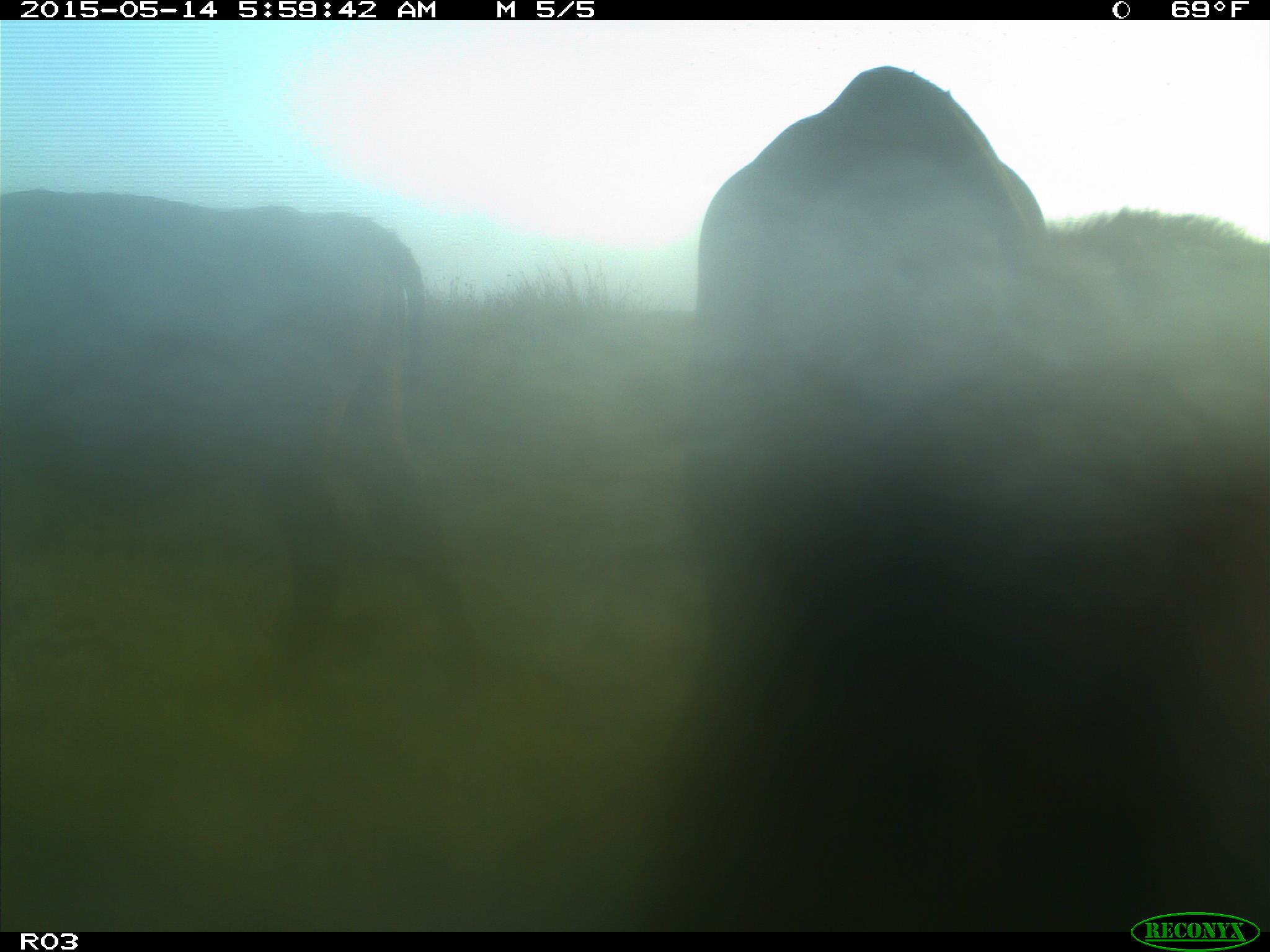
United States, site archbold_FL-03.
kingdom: Animalia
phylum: Chordata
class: Mammalia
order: Artiodactyla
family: Bovidae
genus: Bos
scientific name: Bos taurus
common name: domestic cow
Bos taurus (domestic cow).